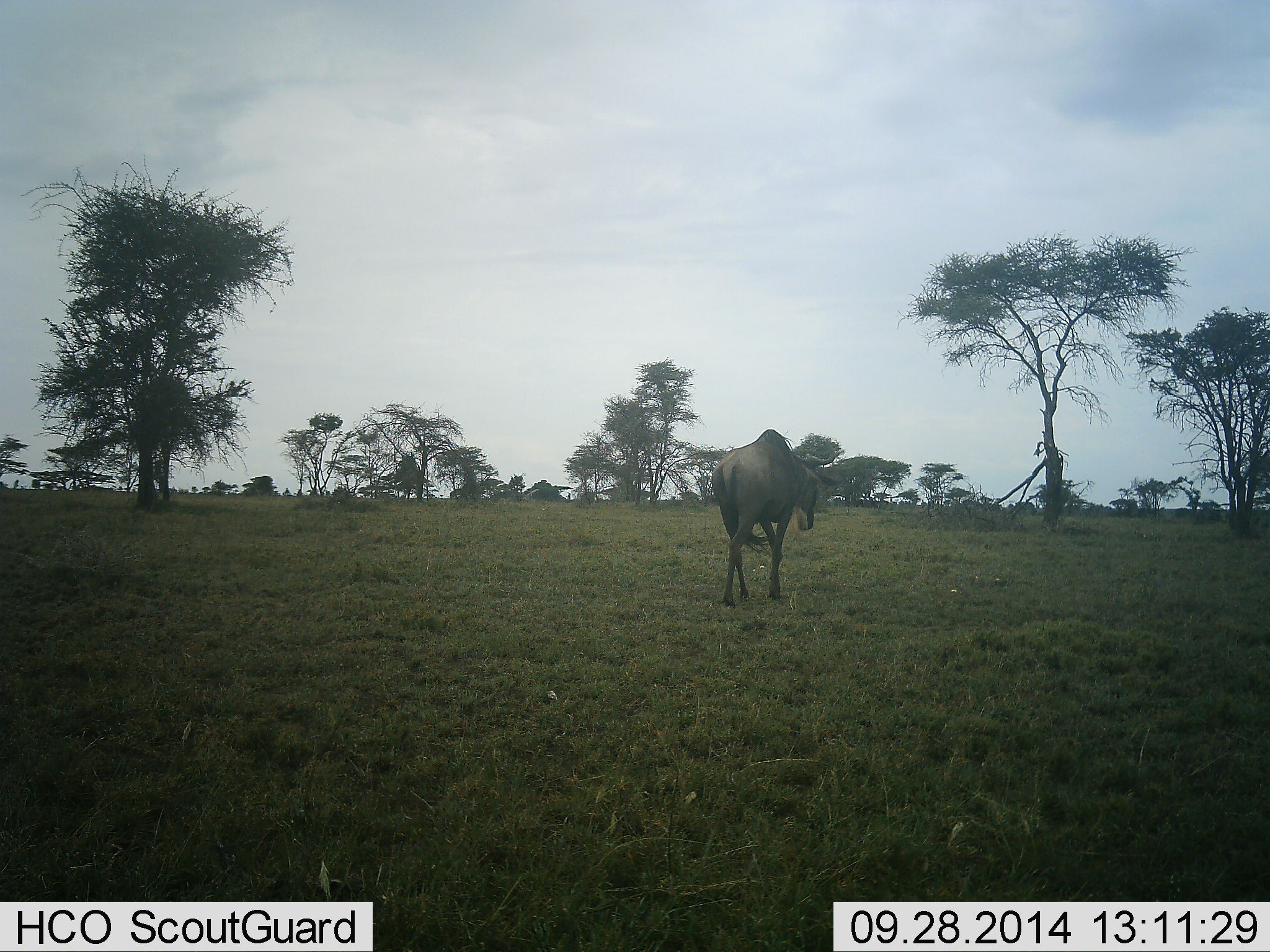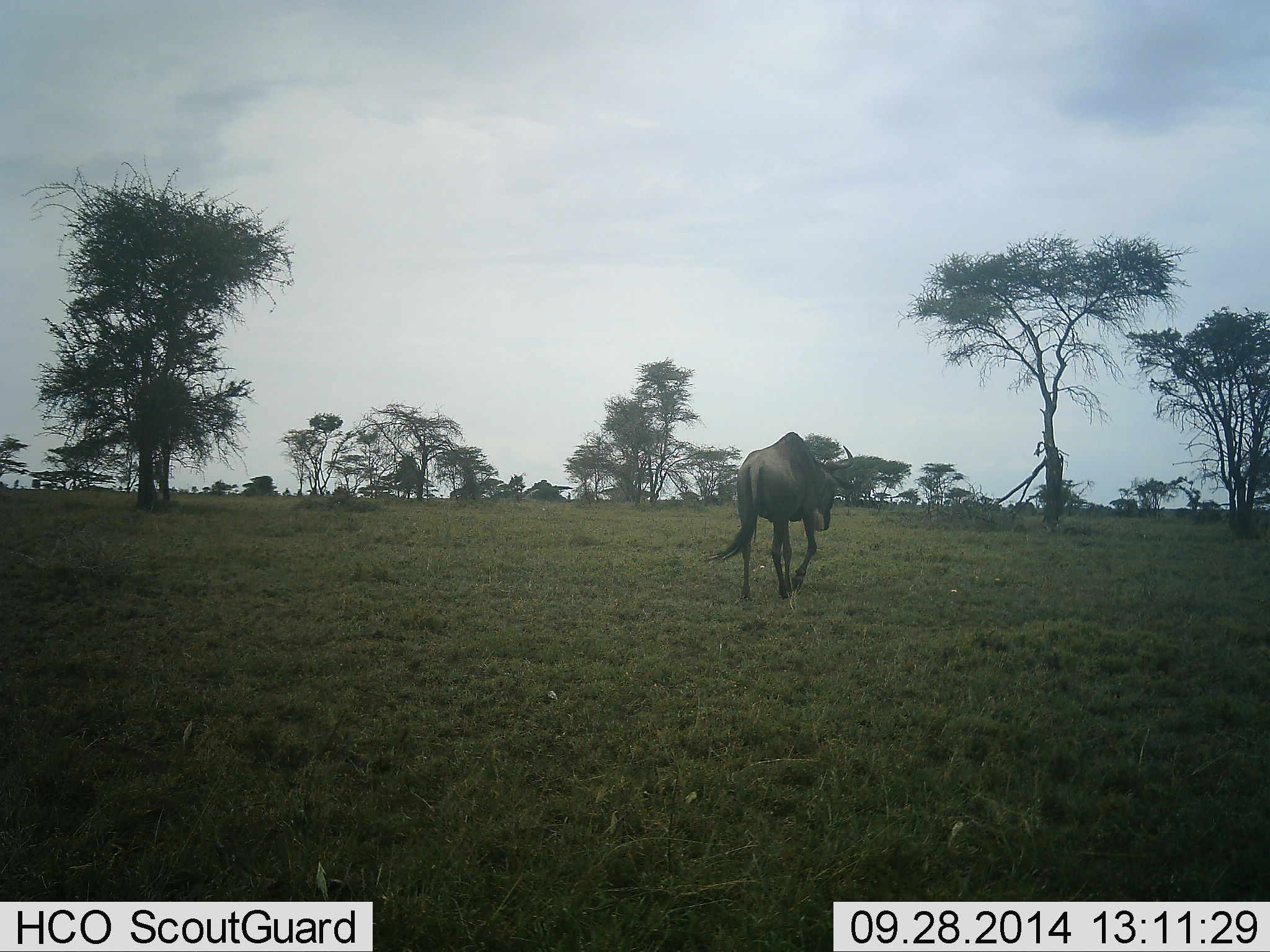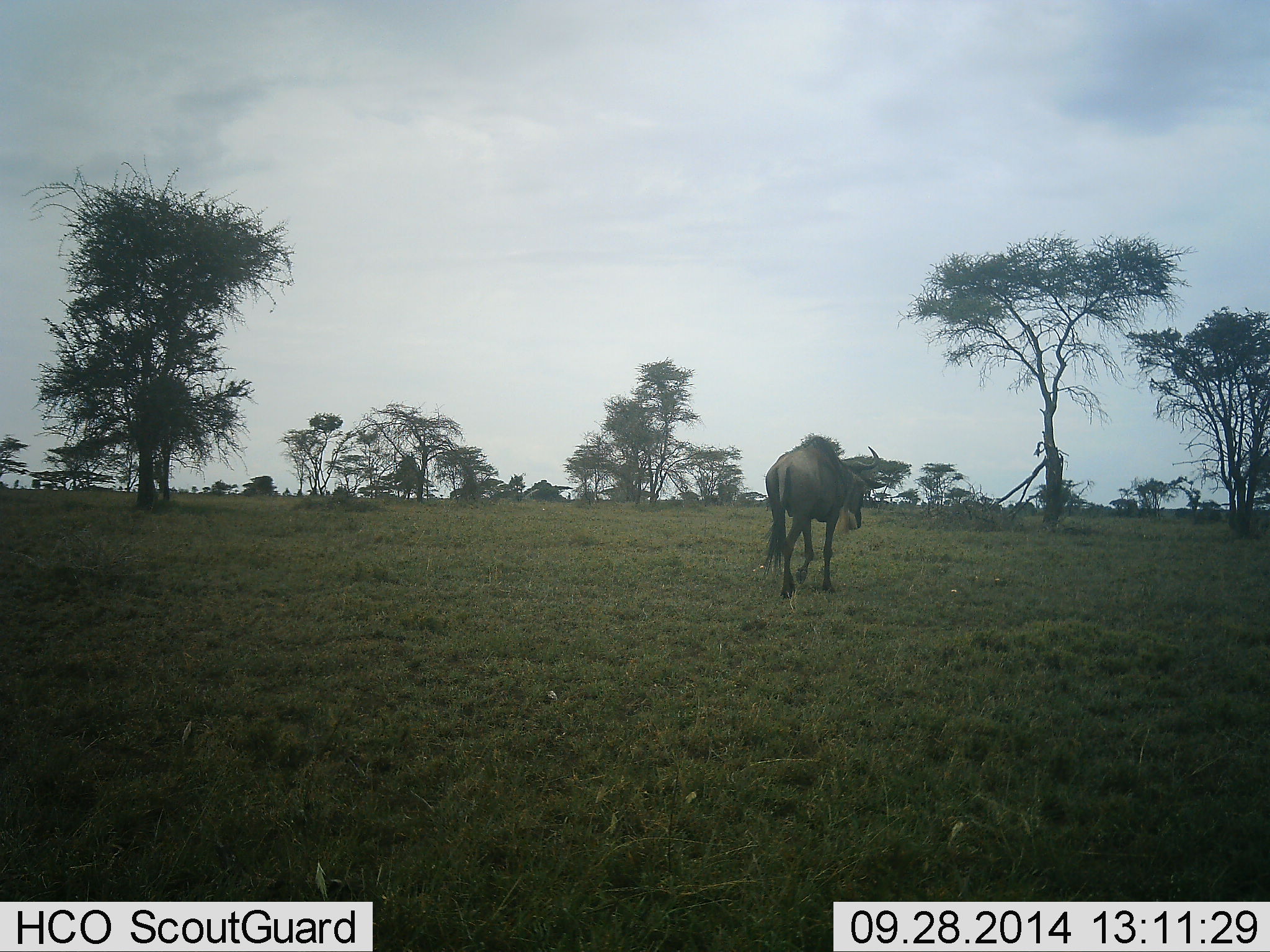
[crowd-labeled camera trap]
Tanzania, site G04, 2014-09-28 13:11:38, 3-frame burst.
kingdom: Animalia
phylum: Chordata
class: Mammalia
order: Artiodactyla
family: Bovidae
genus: Connochaetes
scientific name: Connochaetes taurinus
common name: blue wildebeest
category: wildebeest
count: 1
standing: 0%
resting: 0%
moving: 100%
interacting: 0%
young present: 0%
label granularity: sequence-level